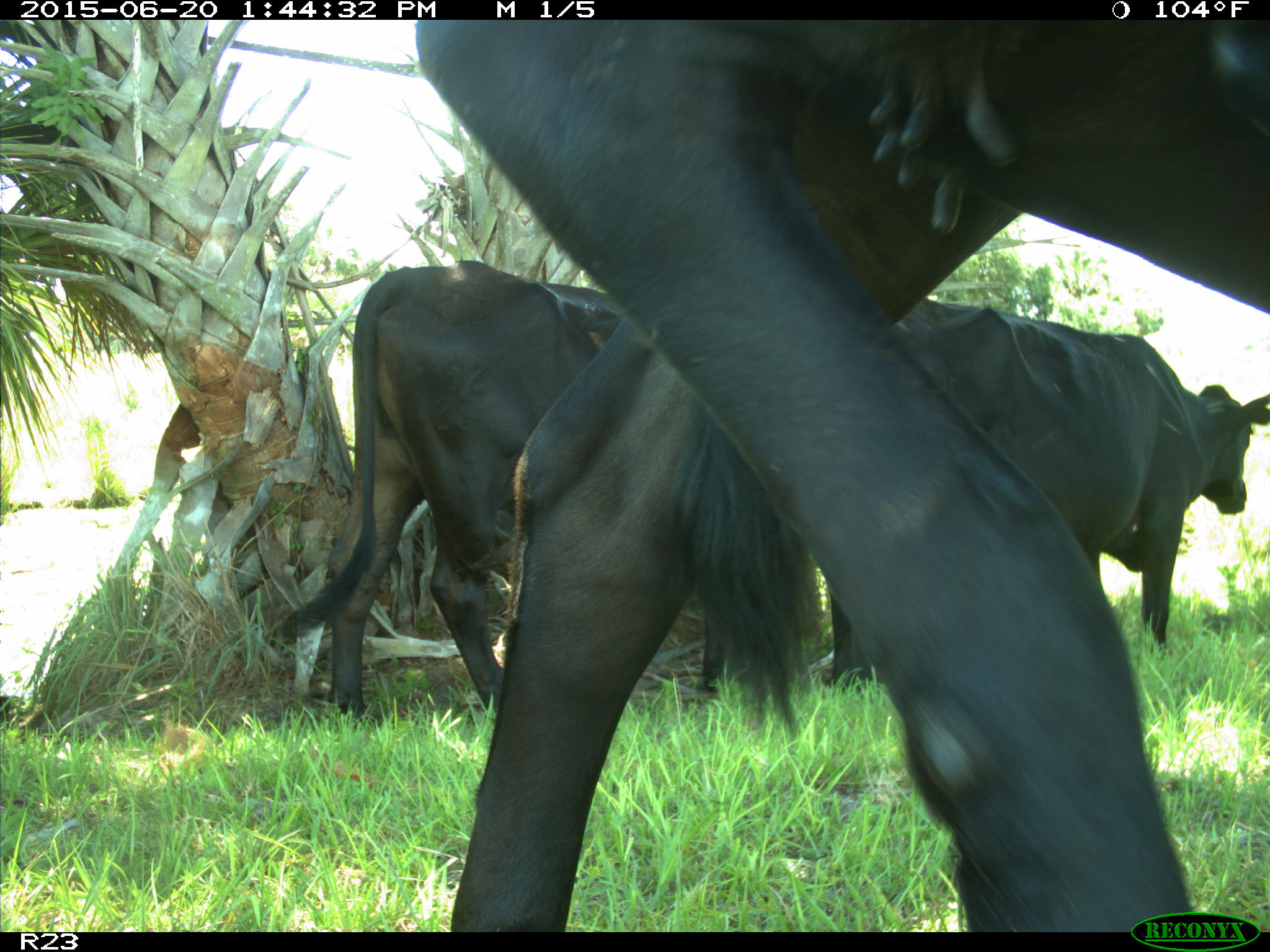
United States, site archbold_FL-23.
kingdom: Animalia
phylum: Chordata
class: Mammalia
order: Artiodactyla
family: Bovidae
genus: Bos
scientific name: Bos taurus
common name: domestic cow